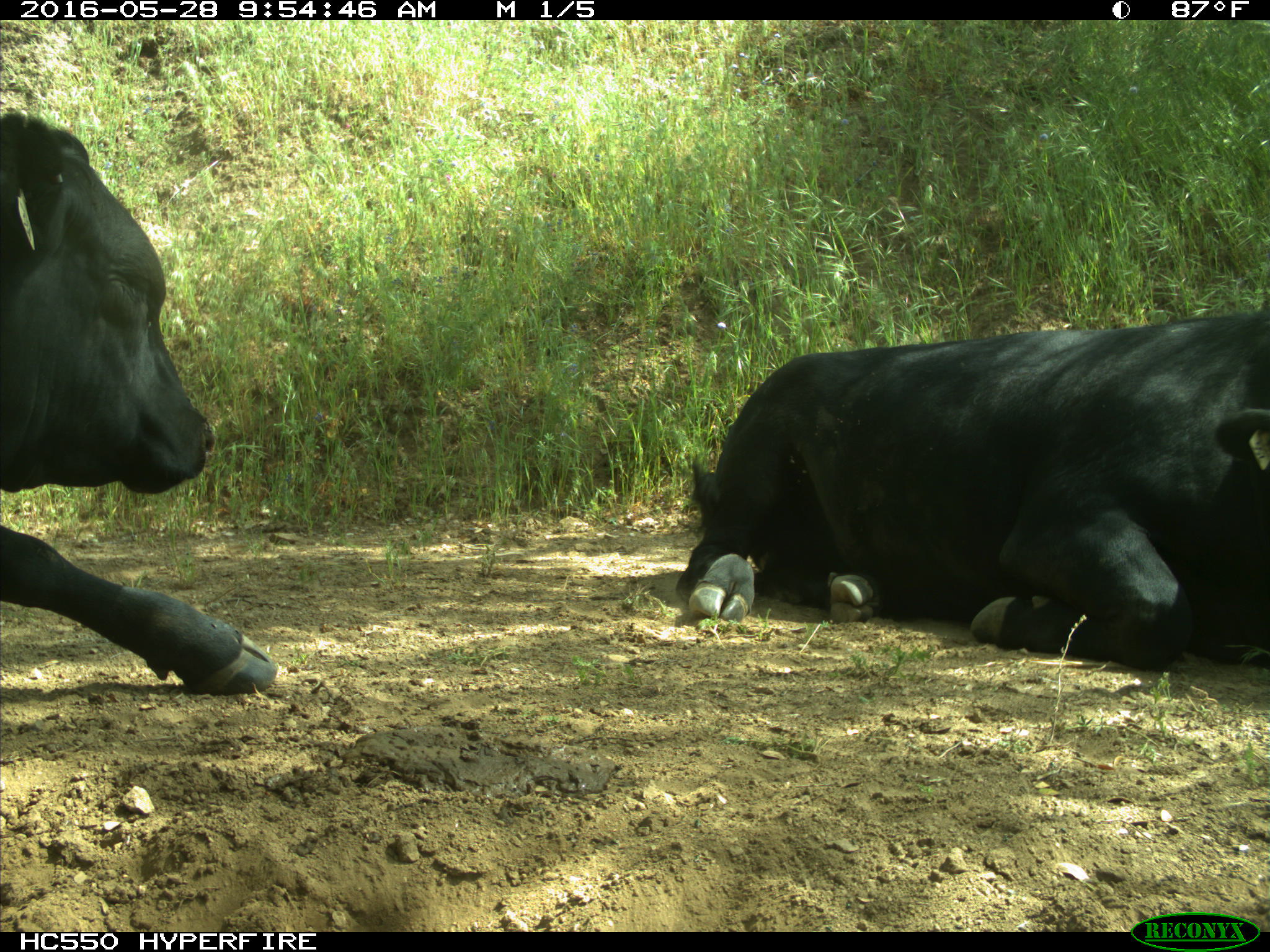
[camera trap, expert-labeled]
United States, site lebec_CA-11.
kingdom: Animalia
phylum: Chordata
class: Mammalia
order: Artiodactyla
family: Bovidae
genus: Bos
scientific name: Bos taurus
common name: domestic cow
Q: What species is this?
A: Bos taurus (domestic cow).